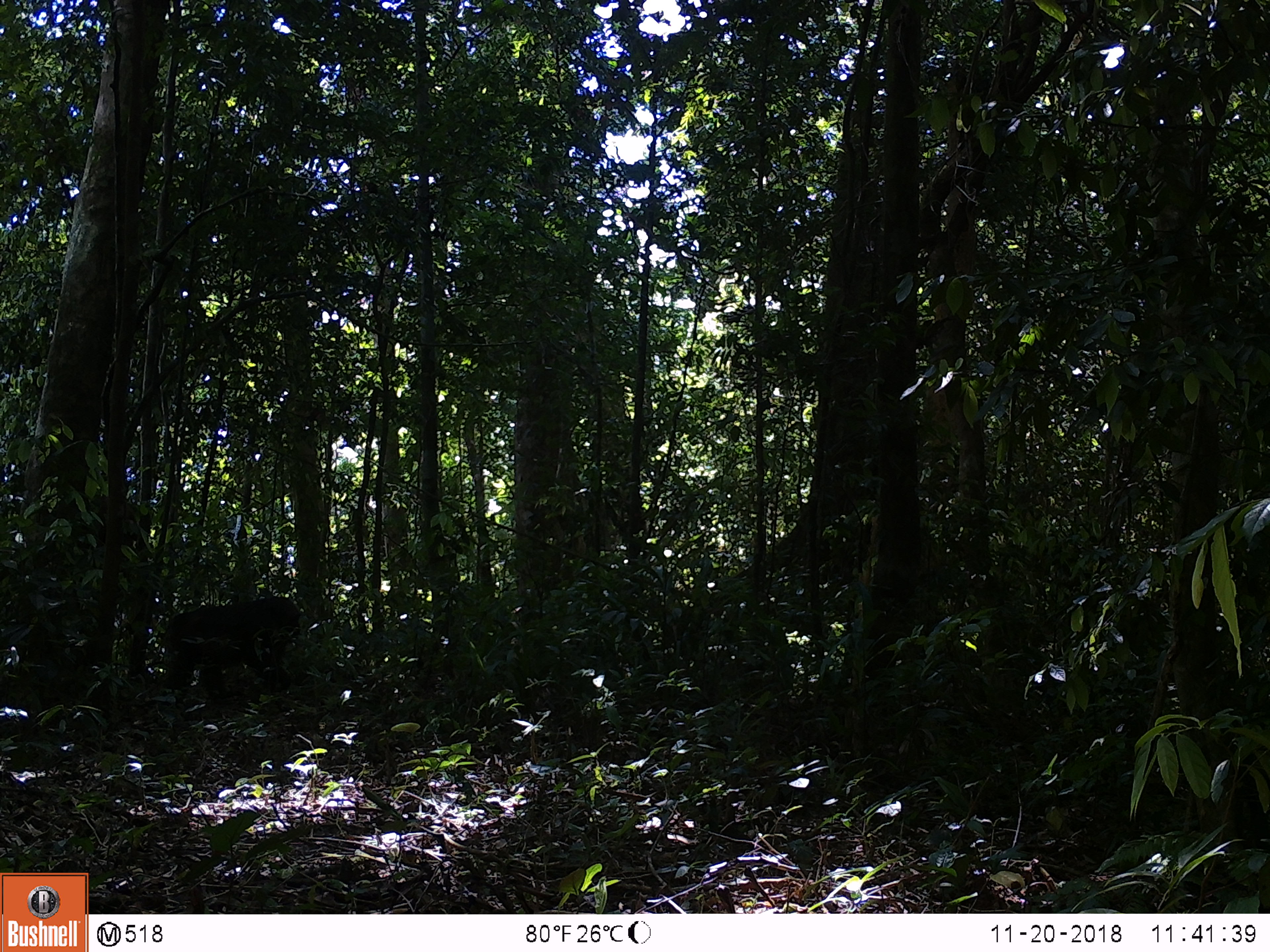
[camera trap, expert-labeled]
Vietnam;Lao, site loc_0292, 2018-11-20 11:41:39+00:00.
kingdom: Animalia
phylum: Chordata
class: Mammalia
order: Primates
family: Cercopithecidae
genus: Macaca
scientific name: Macaca arctoides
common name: stump-tailed macaque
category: stump tailed macaque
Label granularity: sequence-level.